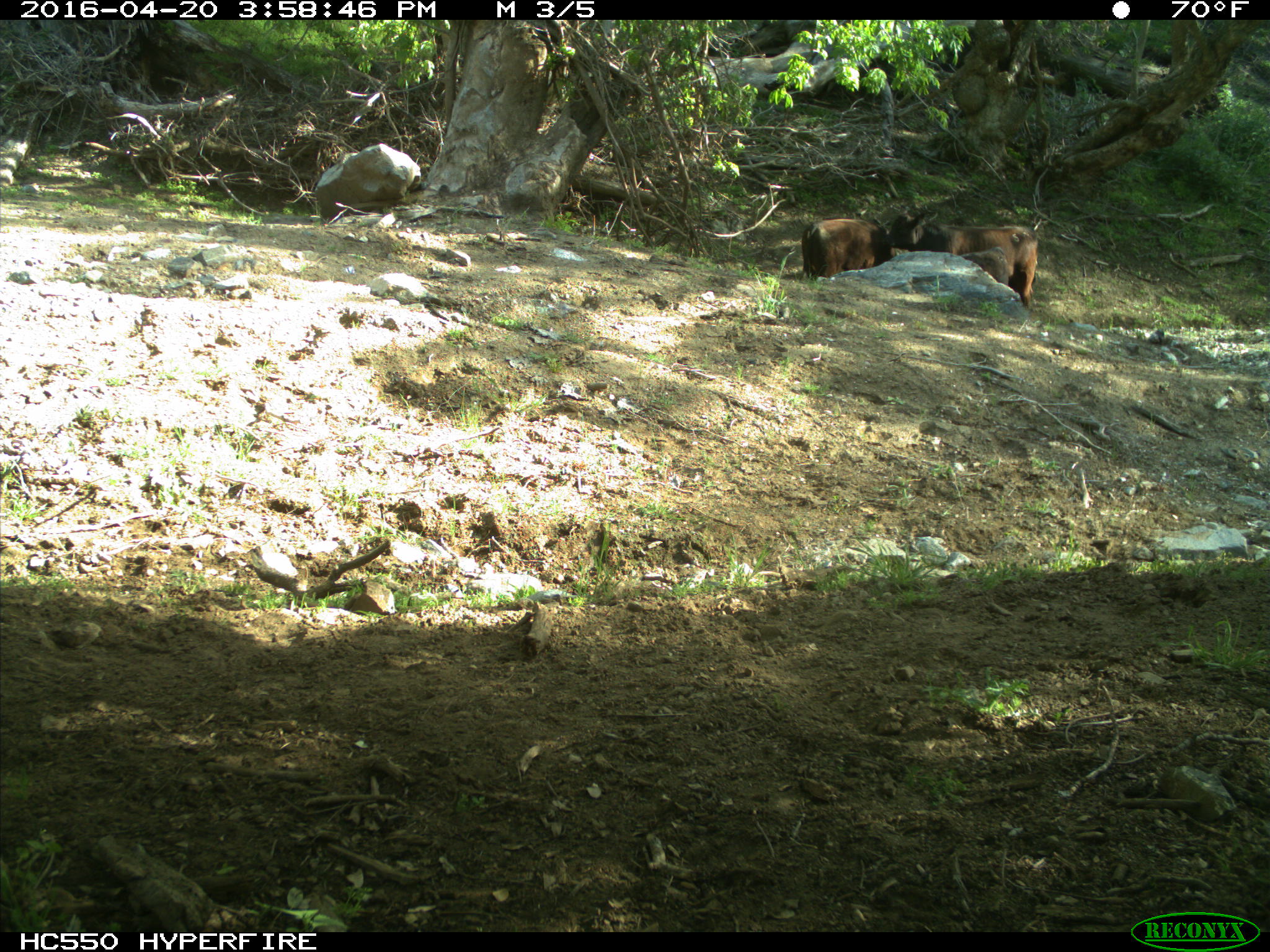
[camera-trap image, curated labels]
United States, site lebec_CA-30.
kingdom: Animalia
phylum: Chordata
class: Mammalia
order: Artiodactyla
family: Bovidae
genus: Bos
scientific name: Bos taurus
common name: domestic cow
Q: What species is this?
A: Bos taurus (domestic cow).